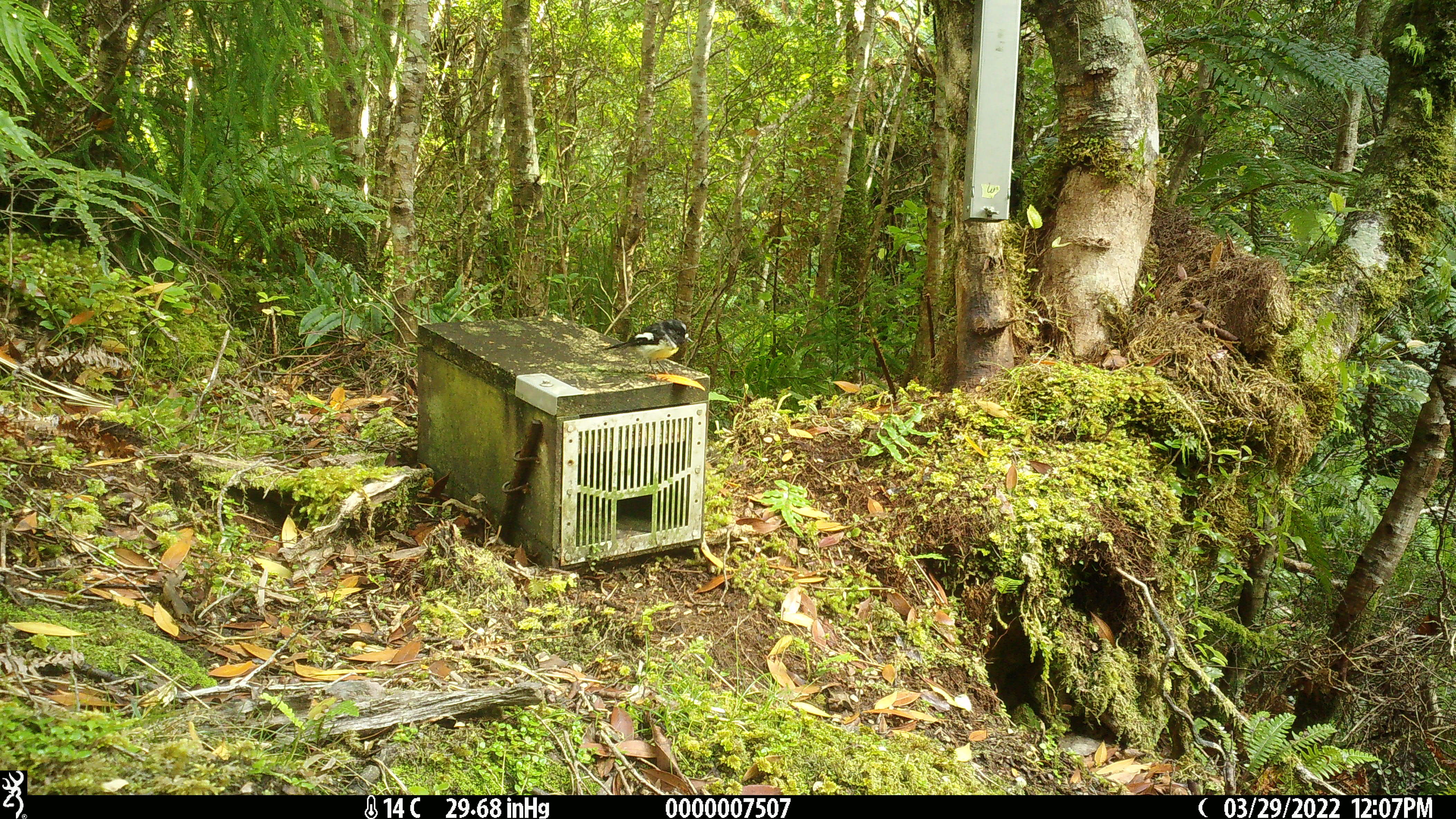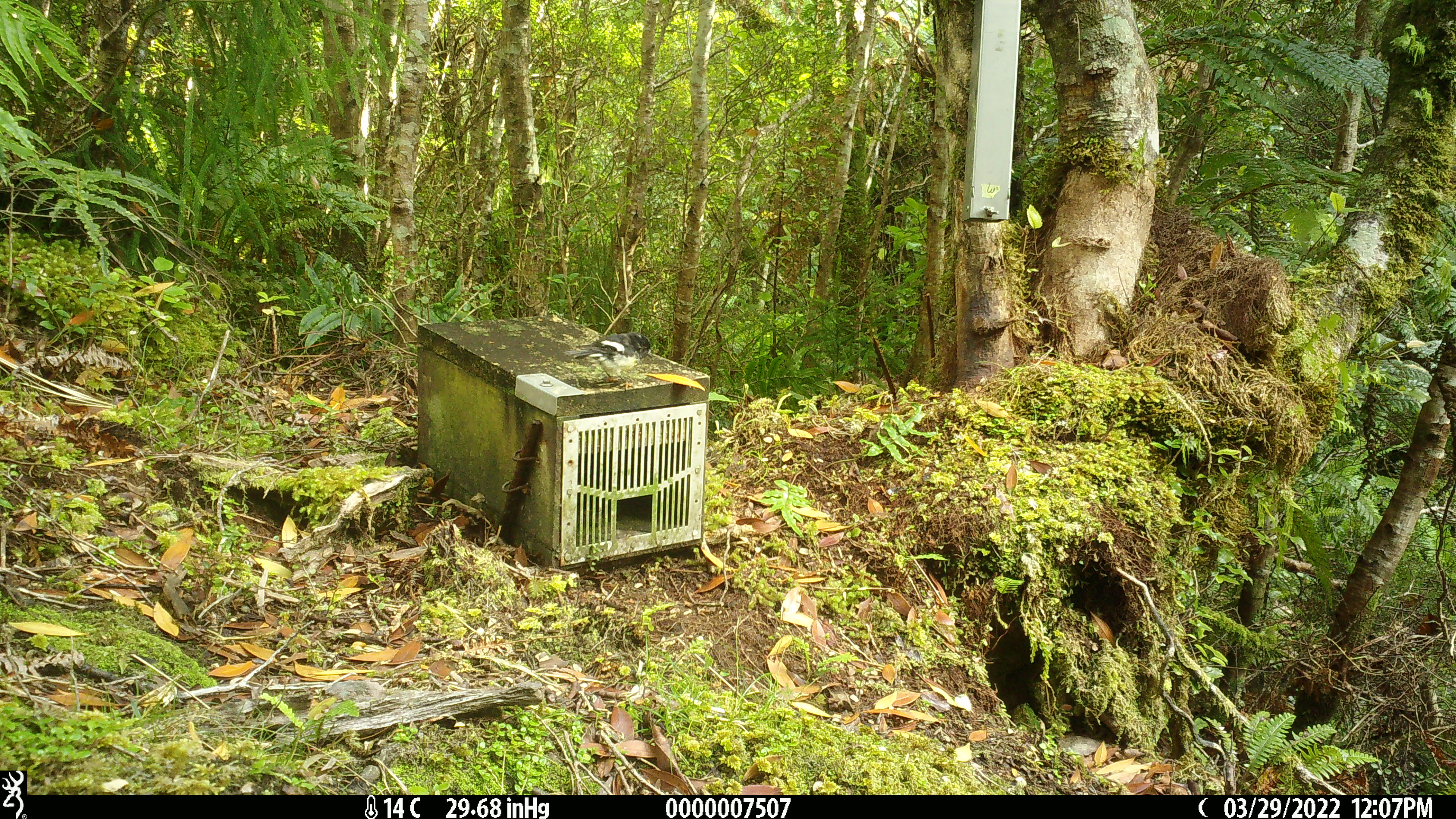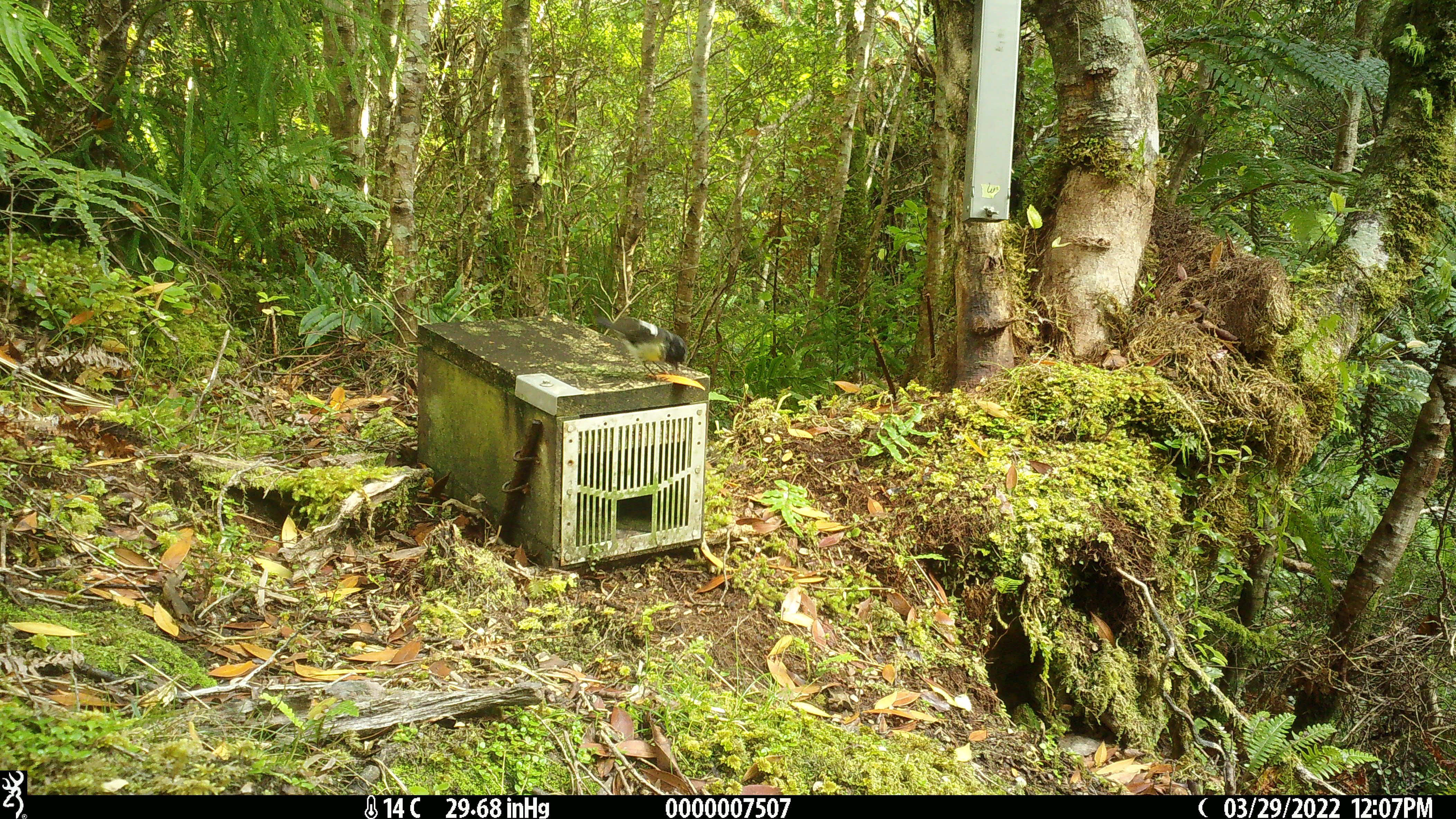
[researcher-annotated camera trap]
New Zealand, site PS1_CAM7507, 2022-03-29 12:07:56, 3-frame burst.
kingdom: Animalia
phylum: Chordata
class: Aves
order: Passeriformes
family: Petroicidae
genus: Petroica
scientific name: Petroica macrocephala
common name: tomtit